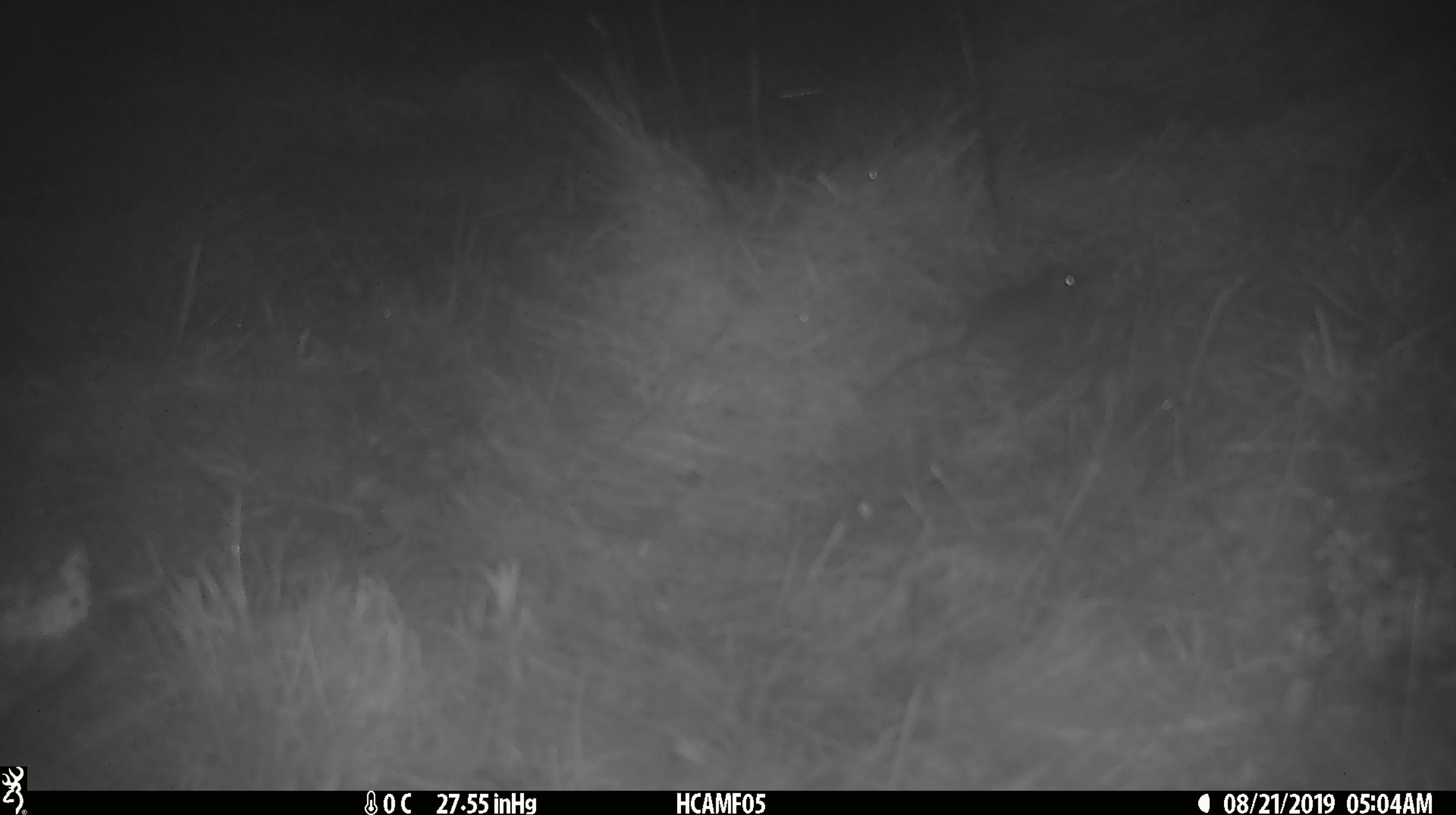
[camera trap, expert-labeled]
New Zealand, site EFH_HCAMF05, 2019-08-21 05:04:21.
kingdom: Animalia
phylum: Chordata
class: Mammalia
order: Rodentia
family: Muridae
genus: Mus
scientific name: Mus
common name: mouse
Mouse (Mus).